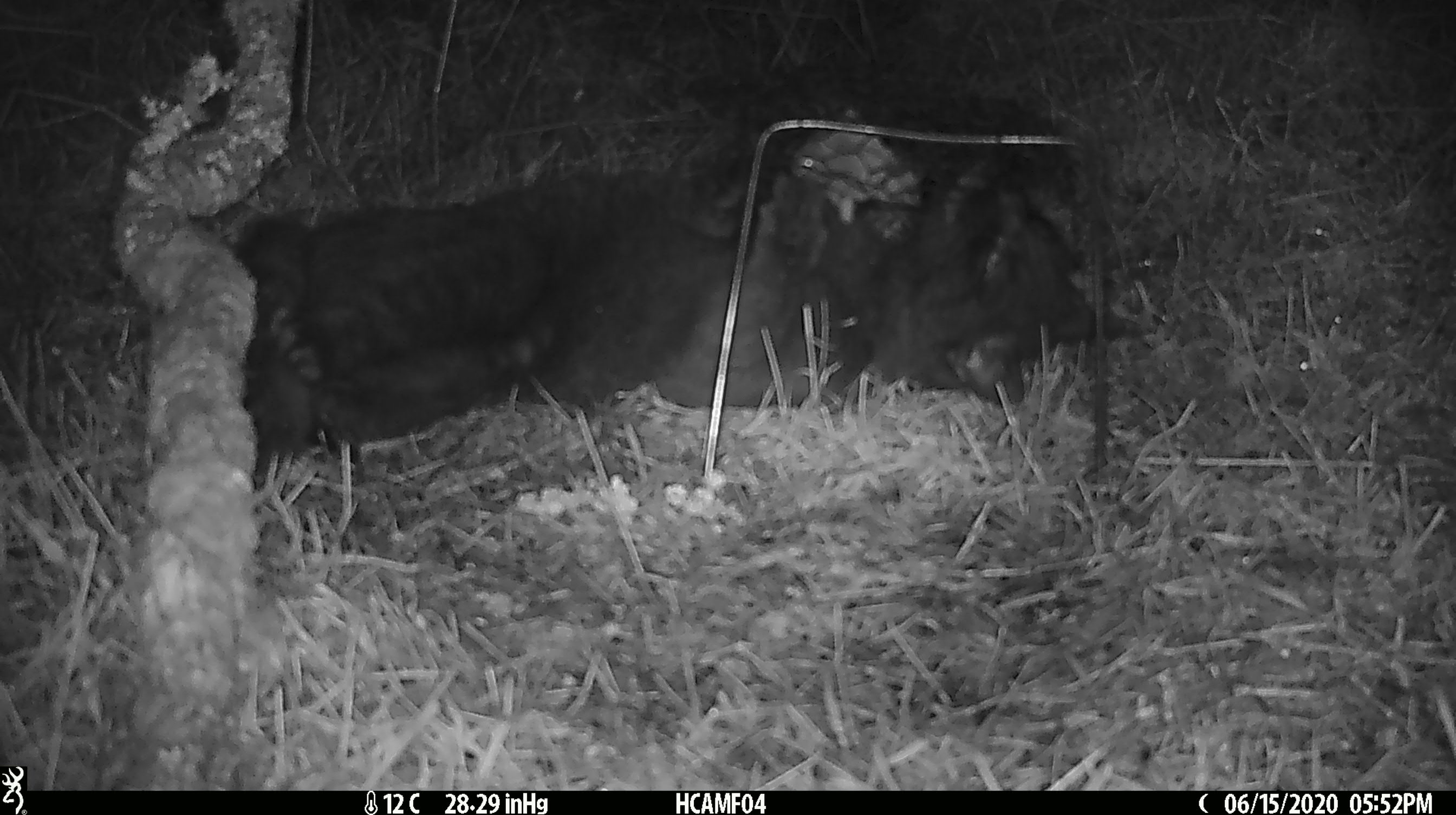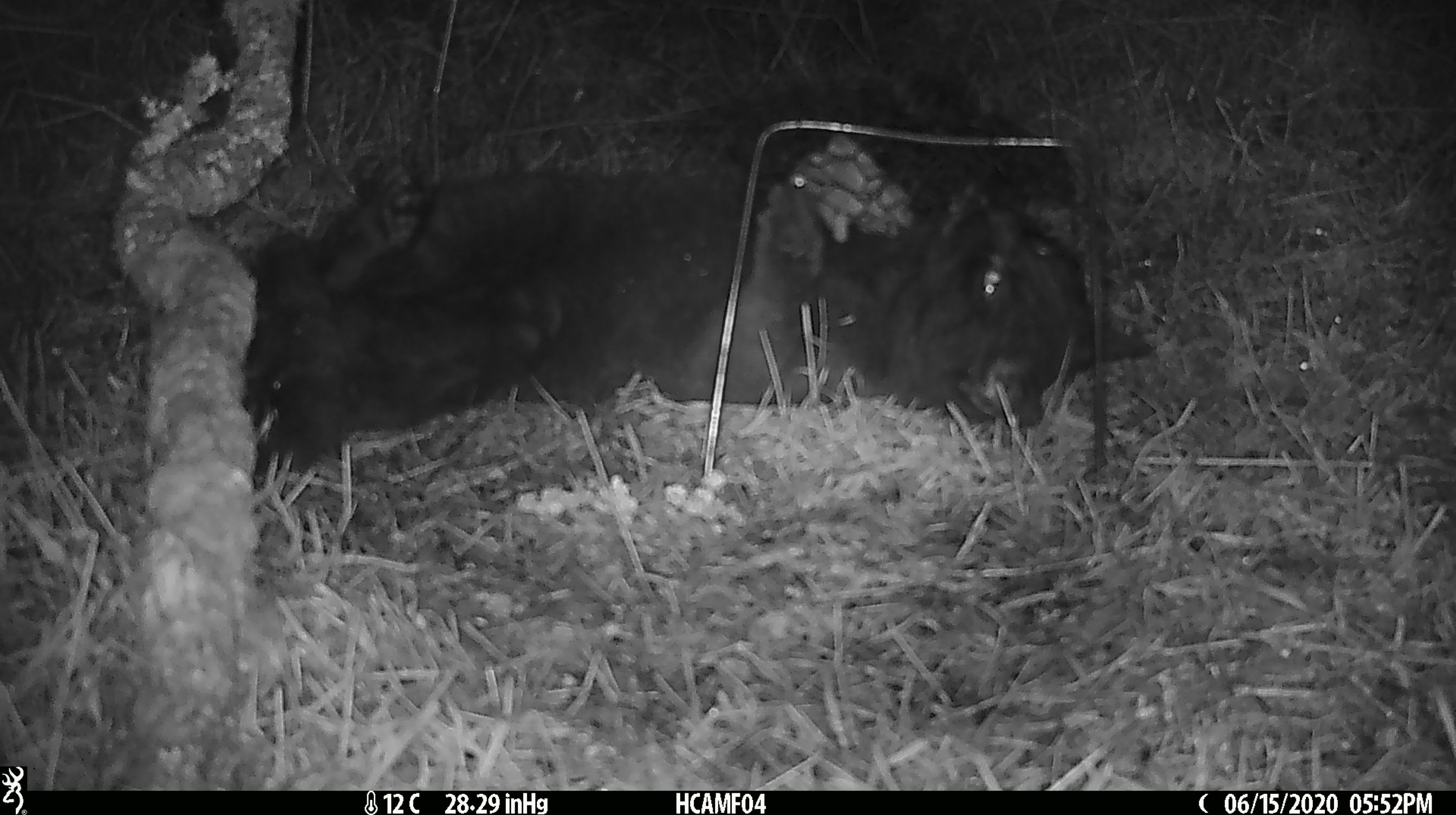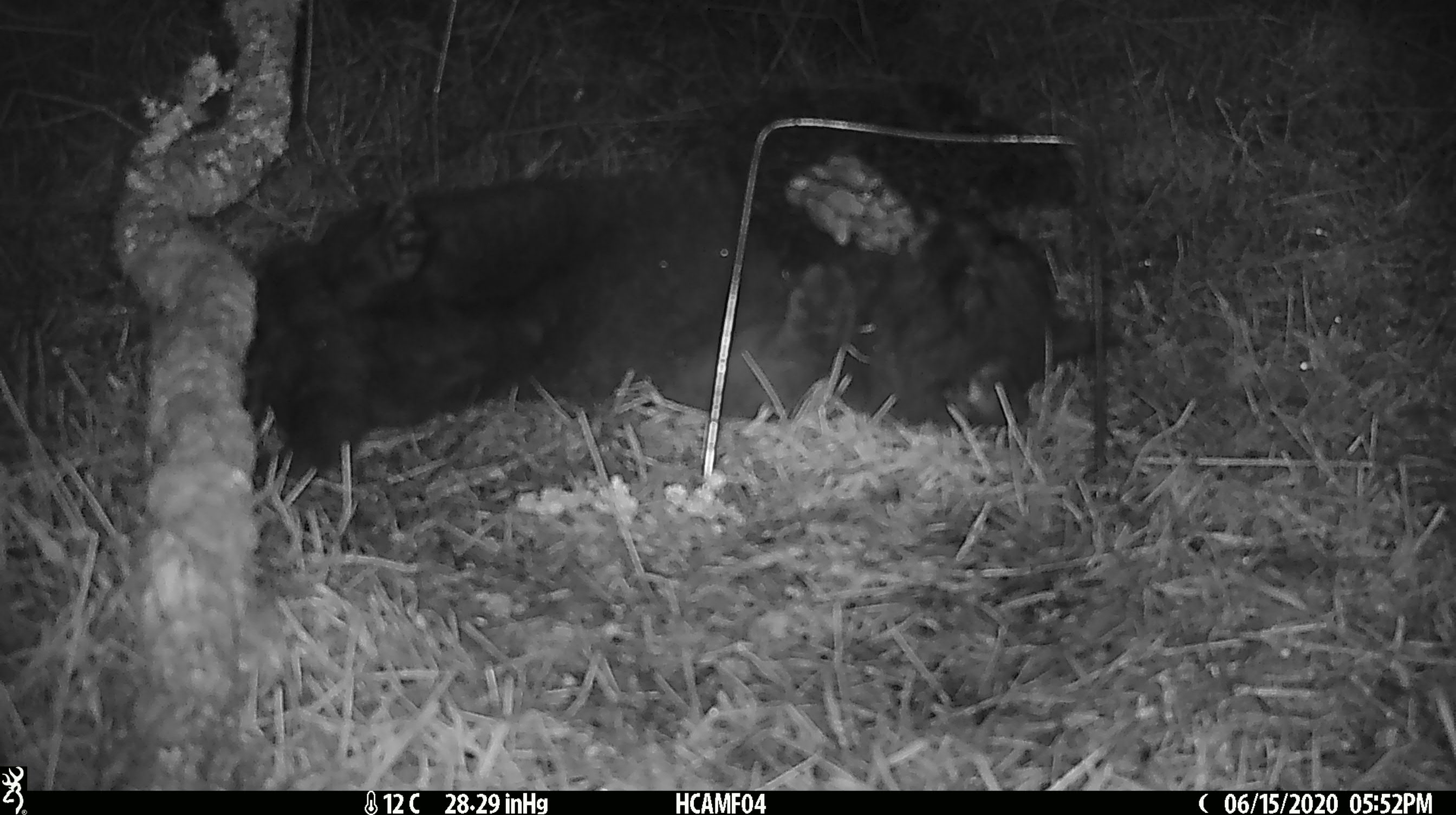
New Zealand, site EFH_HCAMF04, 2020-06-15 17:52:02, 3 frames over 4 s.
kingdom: Animalia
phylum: Chordata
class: Mammalia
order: Carnivora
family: Felidae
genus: Felis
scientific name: Felis catus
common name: domestic cat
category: cat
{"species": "cat (domestic cat) (Felis catus)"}